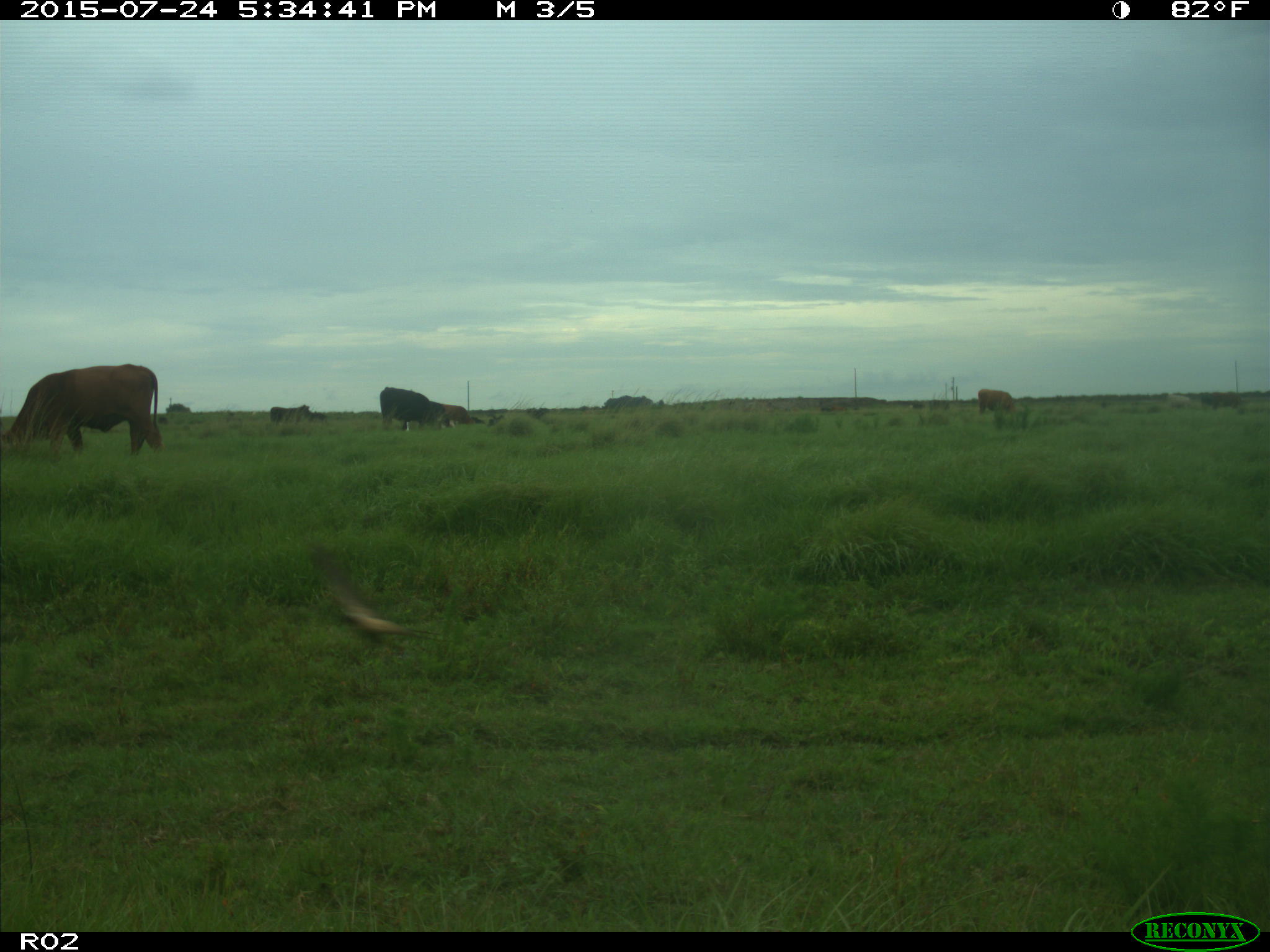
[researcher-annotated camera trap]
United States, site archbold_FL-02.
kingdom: Animalia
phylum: Chordata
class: Mammalia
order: Artiodactyla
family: Bovidae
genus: Bos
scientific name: Bos taurus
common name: domestic cow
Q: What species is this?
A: Bos taurus (domestic cow).